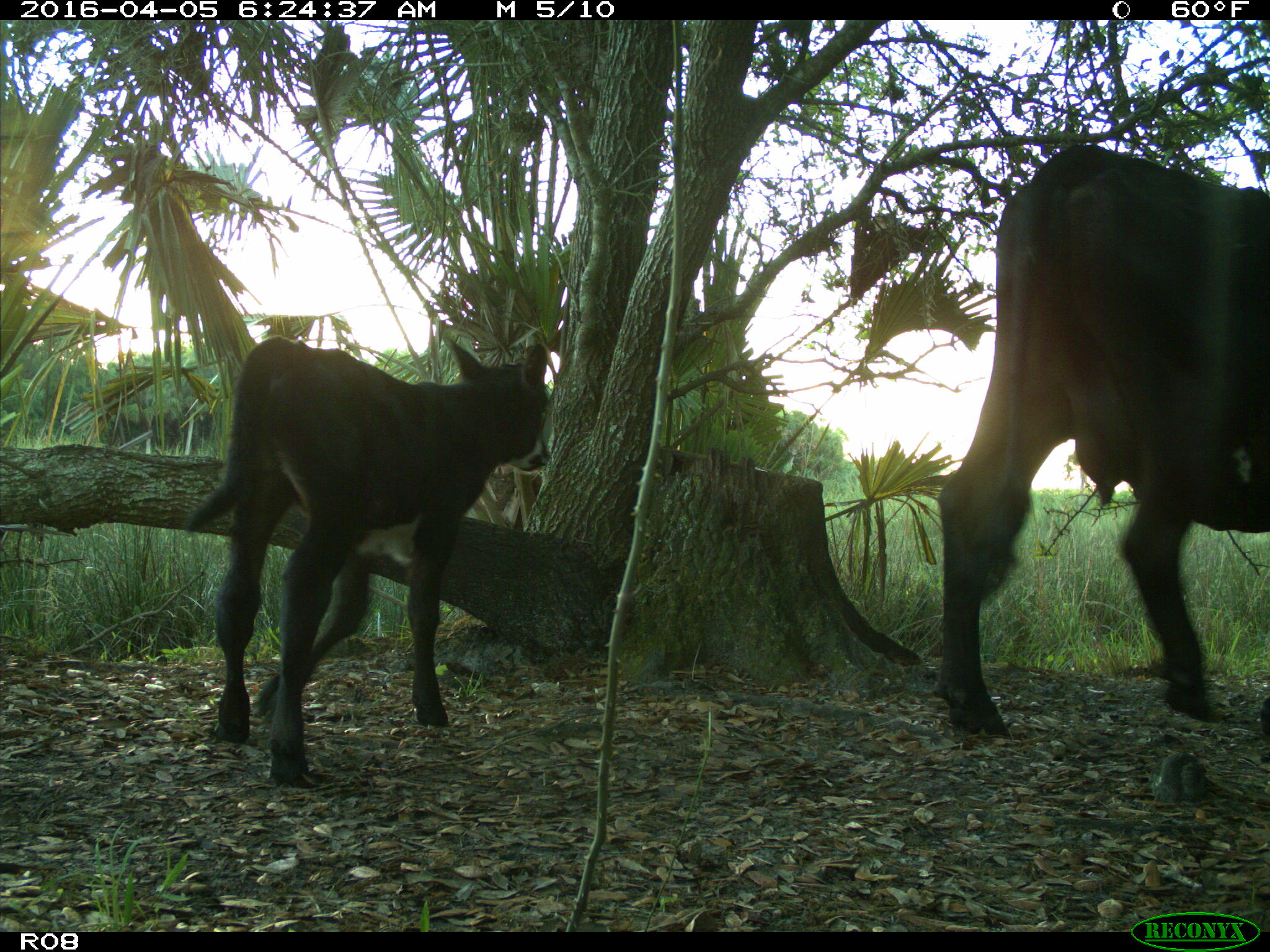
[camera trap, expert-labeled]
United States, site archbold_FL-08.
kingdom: Animalia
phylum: Chordata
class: Mammalia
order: Artiodactyla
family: Bovidae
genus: Bos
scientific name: Bos taurus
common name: domestic cow